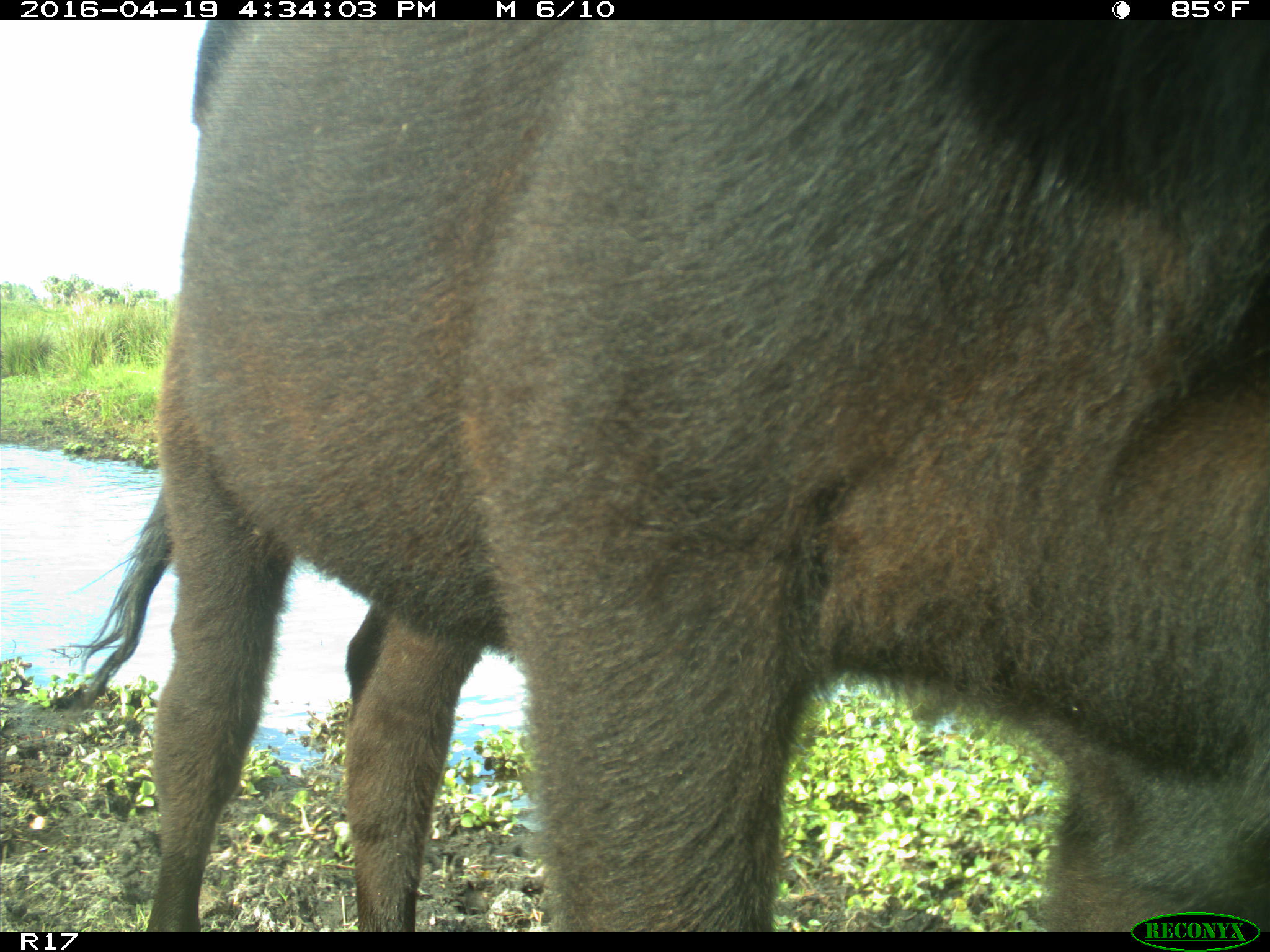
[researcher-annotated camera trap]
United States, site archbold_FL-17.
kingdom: Animalia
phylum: Chordata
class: Mammalia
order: Artiodactyla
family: Bovidae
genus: Bos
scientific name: Bos taurus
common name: domestic cow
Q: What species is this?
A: Bos taurus (domestic cow).